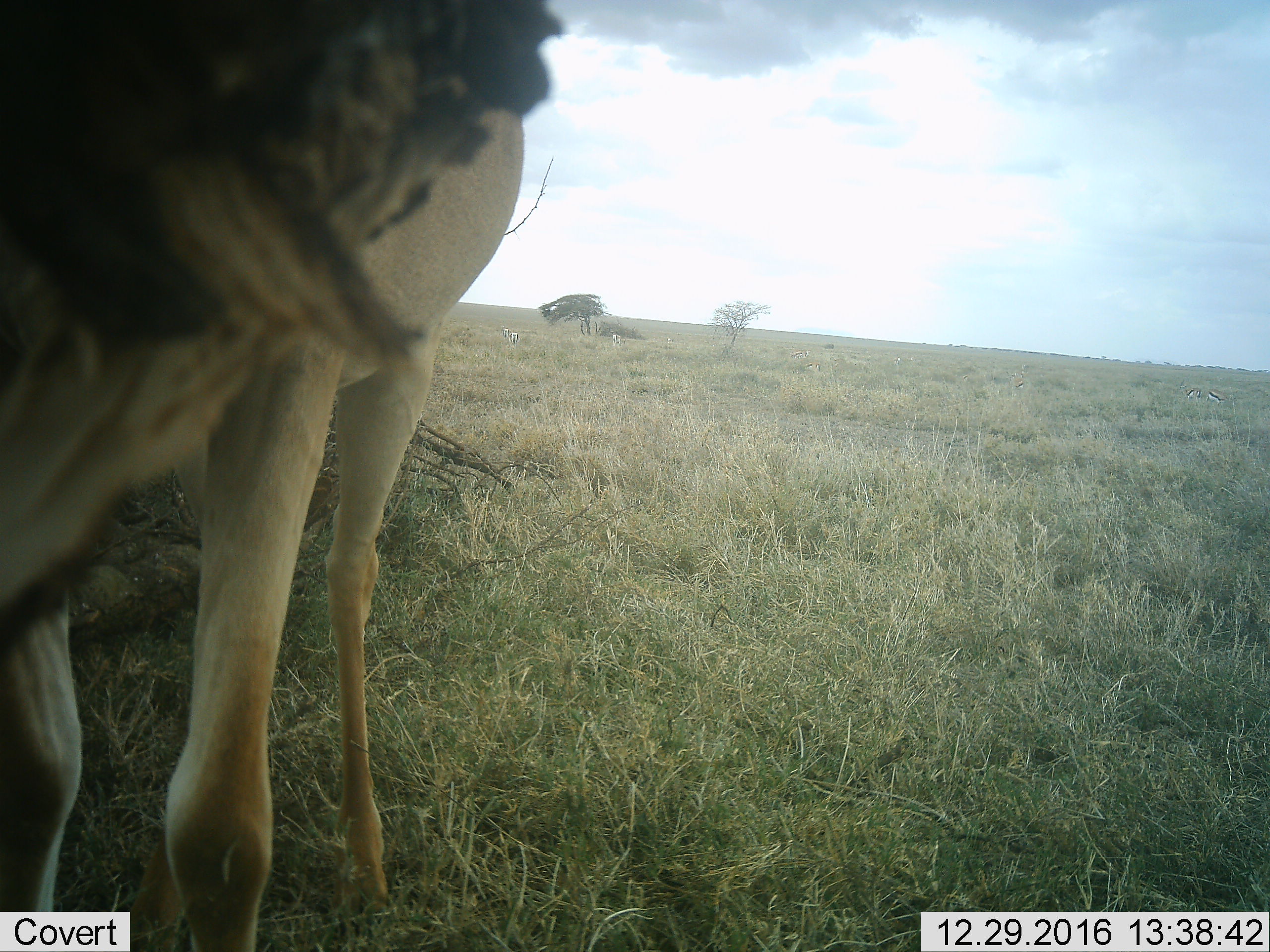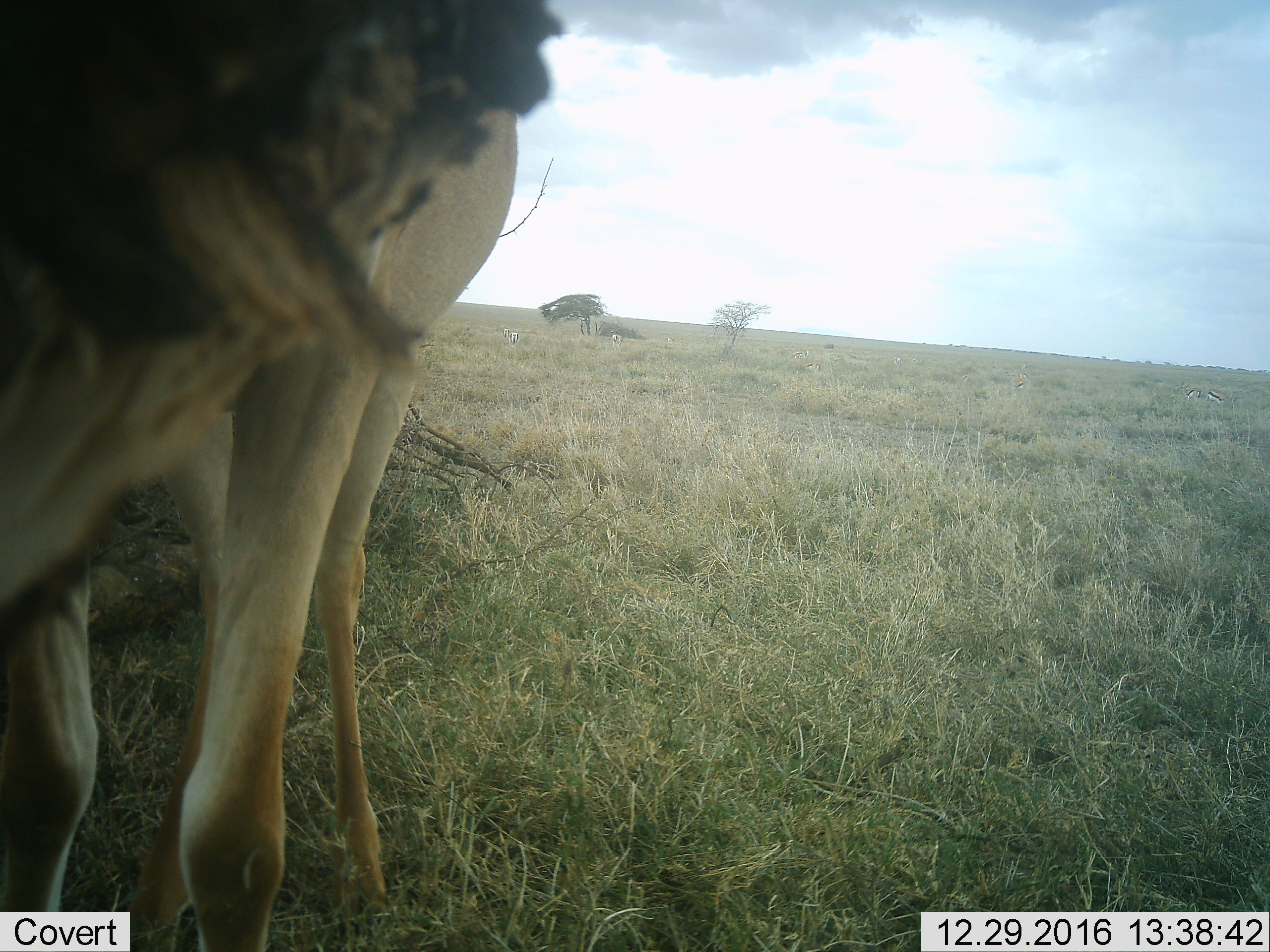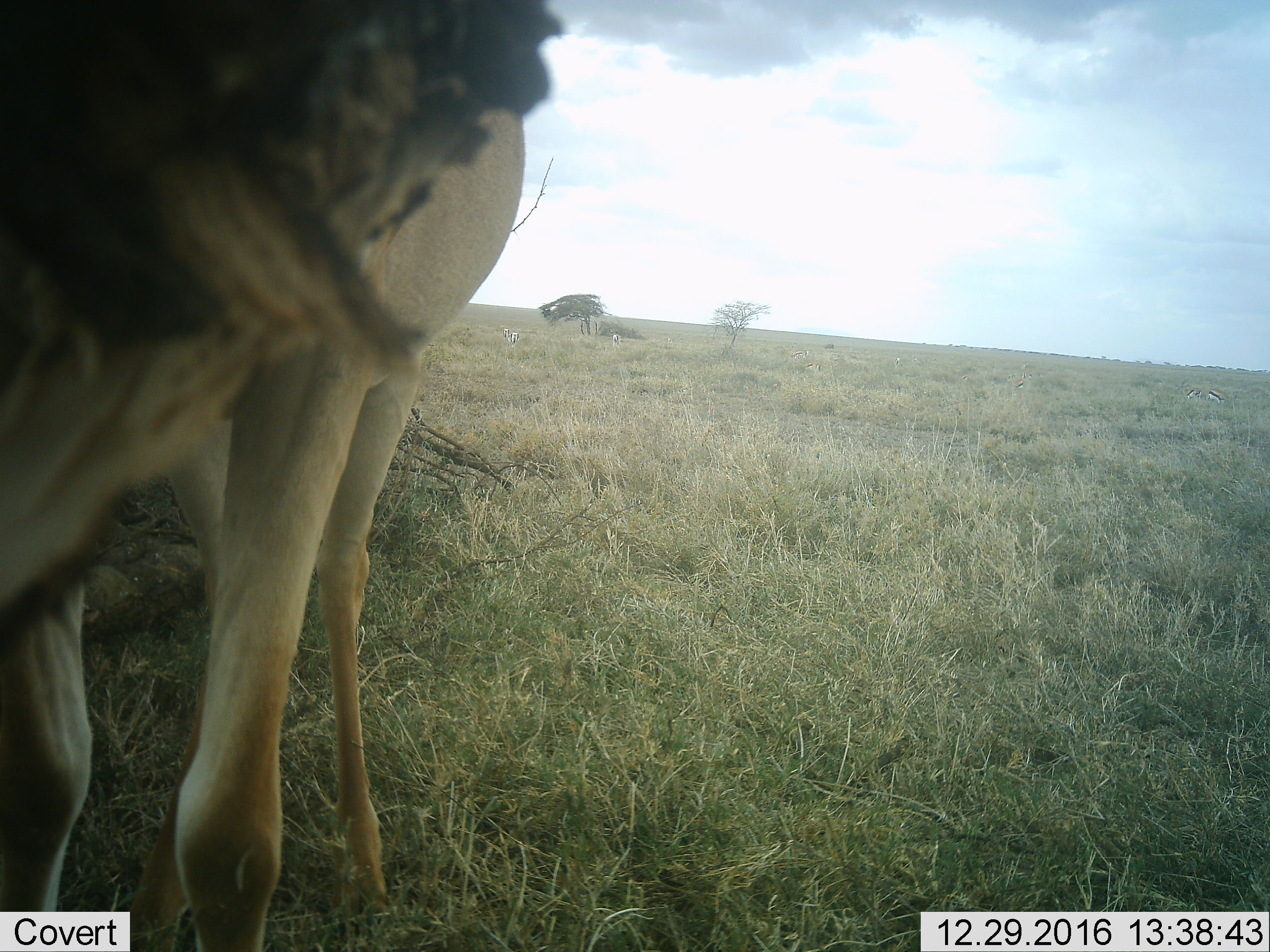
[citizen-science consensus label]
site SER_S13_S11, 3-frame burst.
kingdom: Animalia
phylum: Chordata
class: Mammalia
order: Artiodactyla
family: Bovidae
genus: Eudorcas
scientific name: Eudorcas thomsonii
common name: thomson's gazelle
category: gazellethomsons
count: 11-50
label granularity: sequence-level